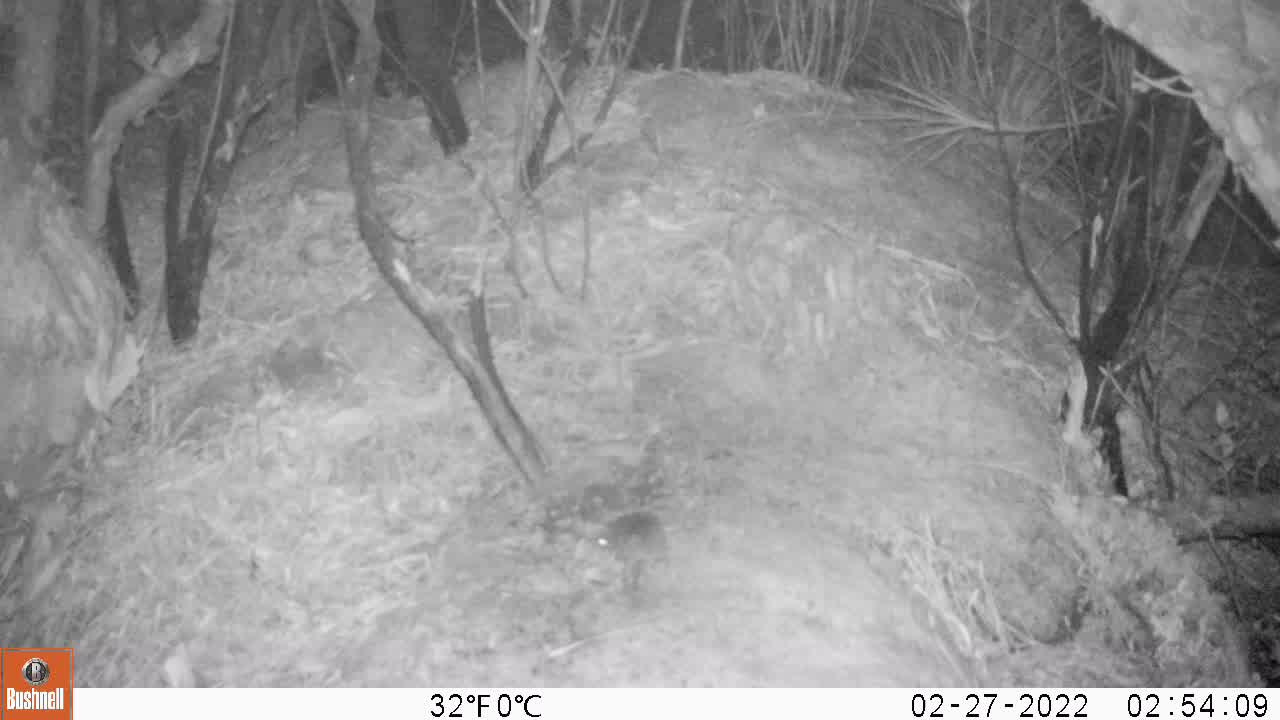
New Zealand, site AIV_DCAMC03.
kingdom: Animalia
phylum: Chordata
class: Mammalia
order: Rodentia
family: Muridae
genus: Mus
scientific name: Mus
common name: mouse